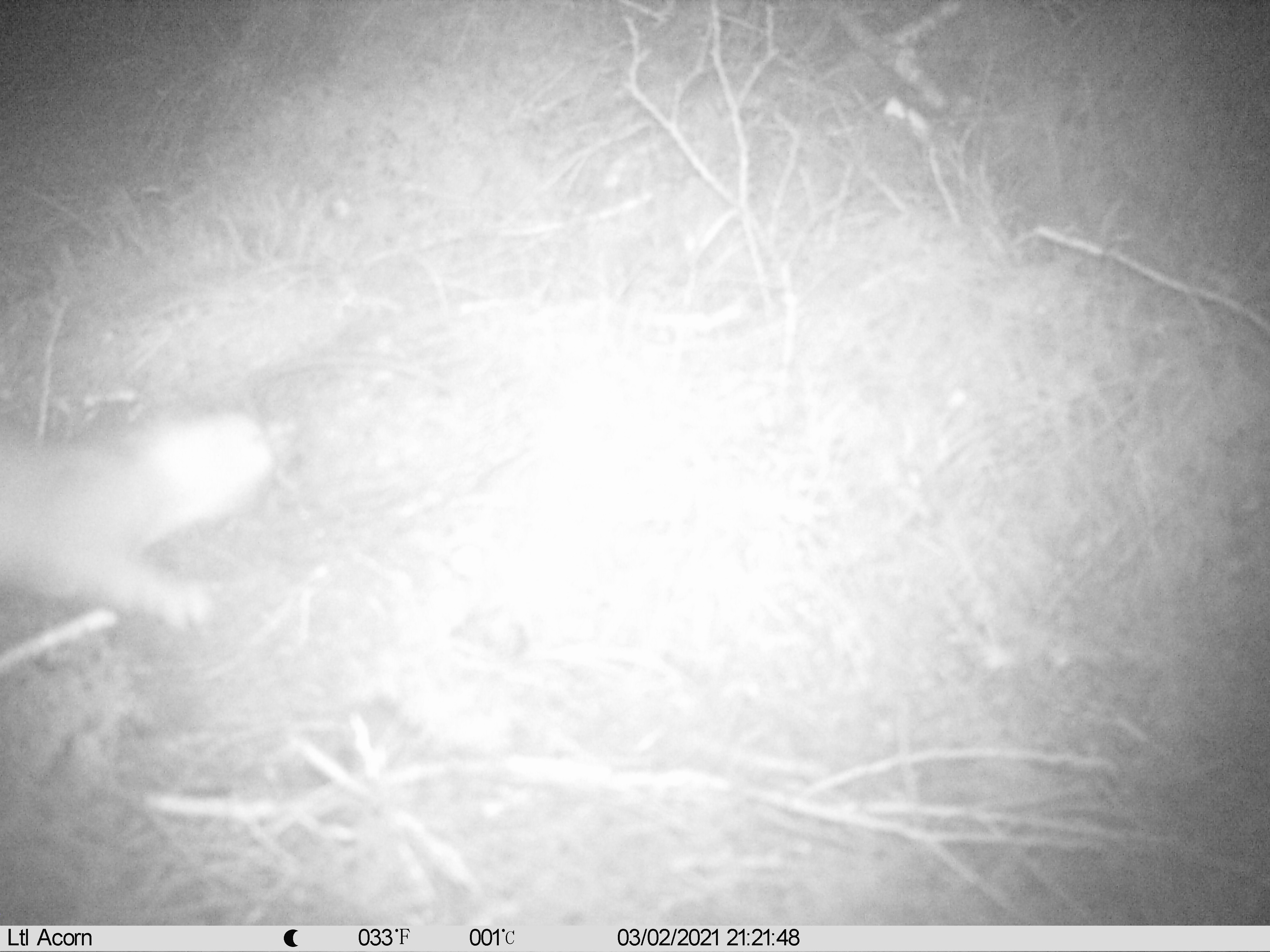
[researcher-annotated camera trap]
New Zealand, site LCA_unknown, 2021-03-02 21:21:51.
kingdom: Animalia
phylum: Chordata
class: Mammalia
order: Carnivora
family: Mustelidae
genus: Mustela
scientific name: Mustela erminea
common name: stoat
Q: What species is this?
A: Stoat (Mustela erminea).